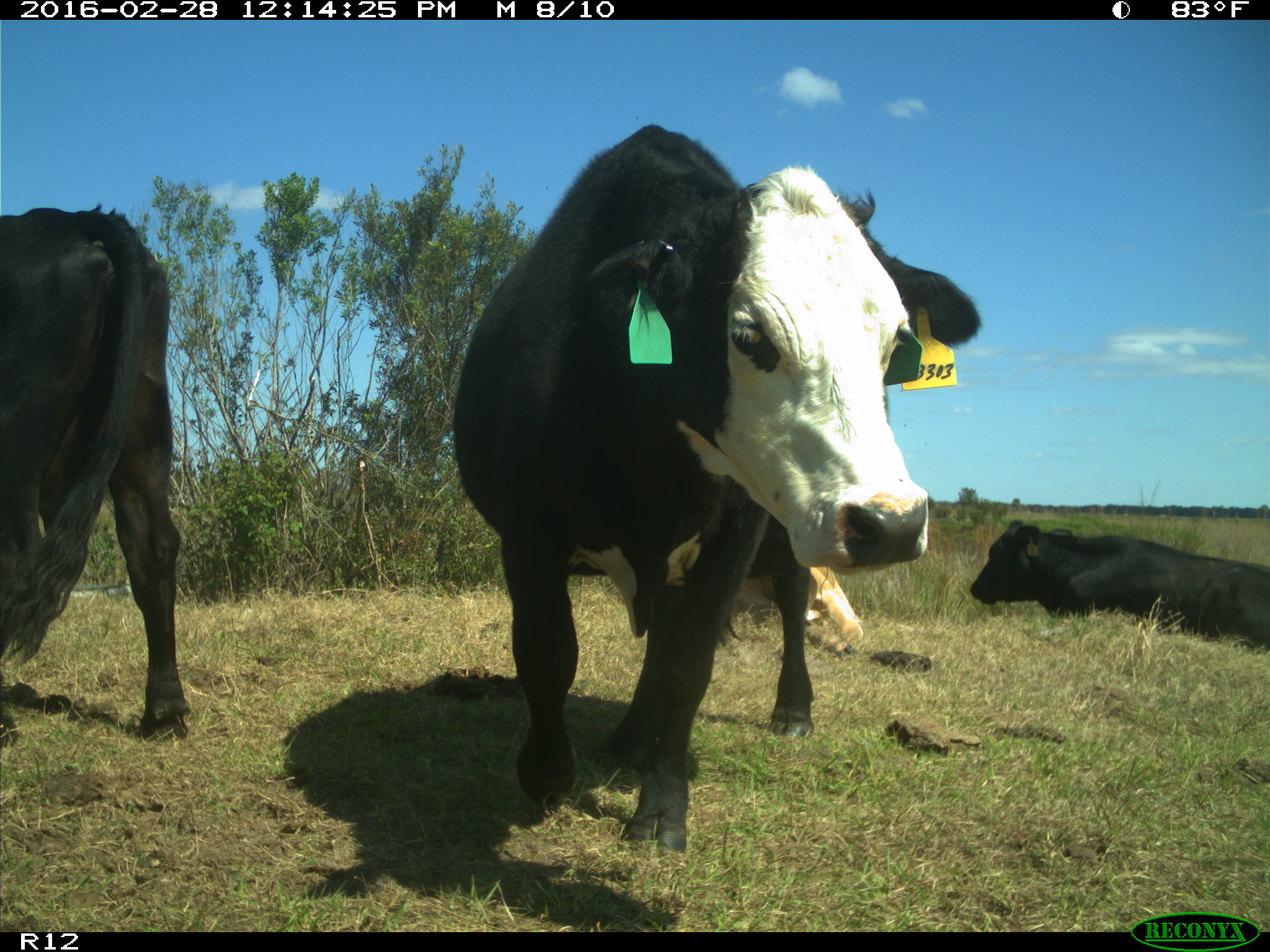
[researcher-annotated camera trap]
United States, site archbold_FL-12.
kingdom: Animalia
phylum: Chordata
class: Mammalia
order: Artiodactyla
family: Bovidae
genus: Bos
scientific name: Bos taurus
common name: domestic cow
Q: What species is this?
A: Bos taurus (domestic cow).